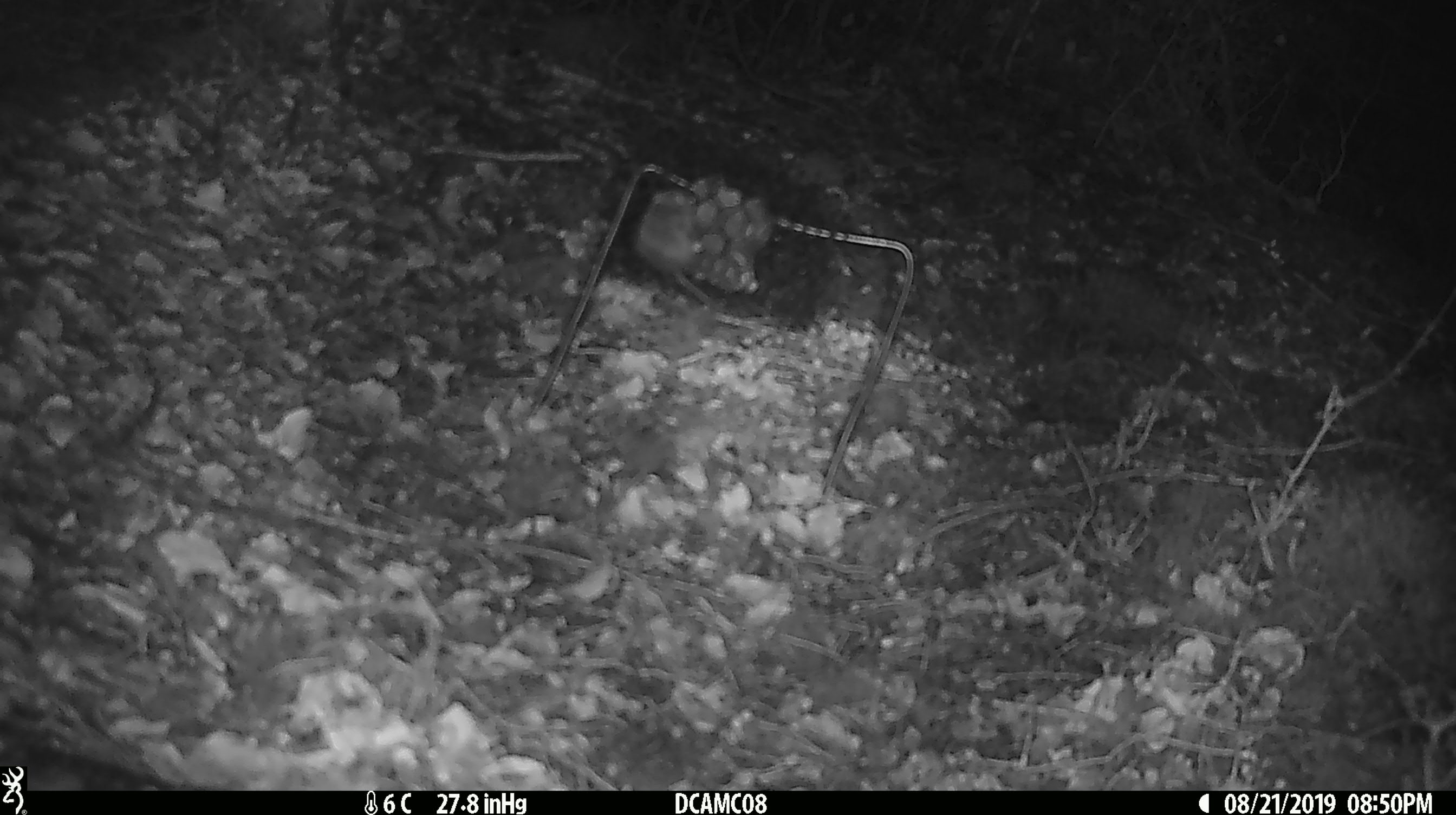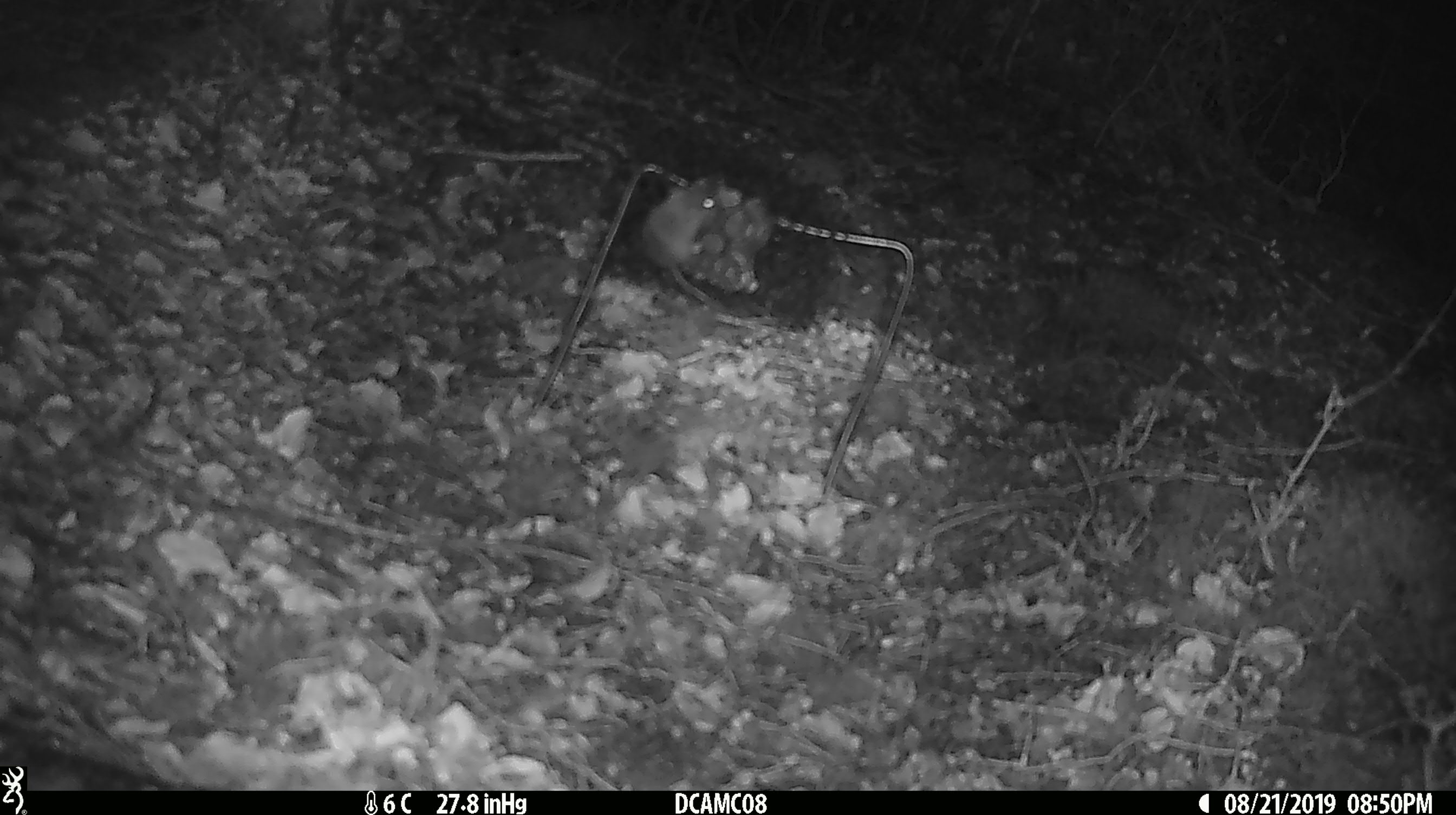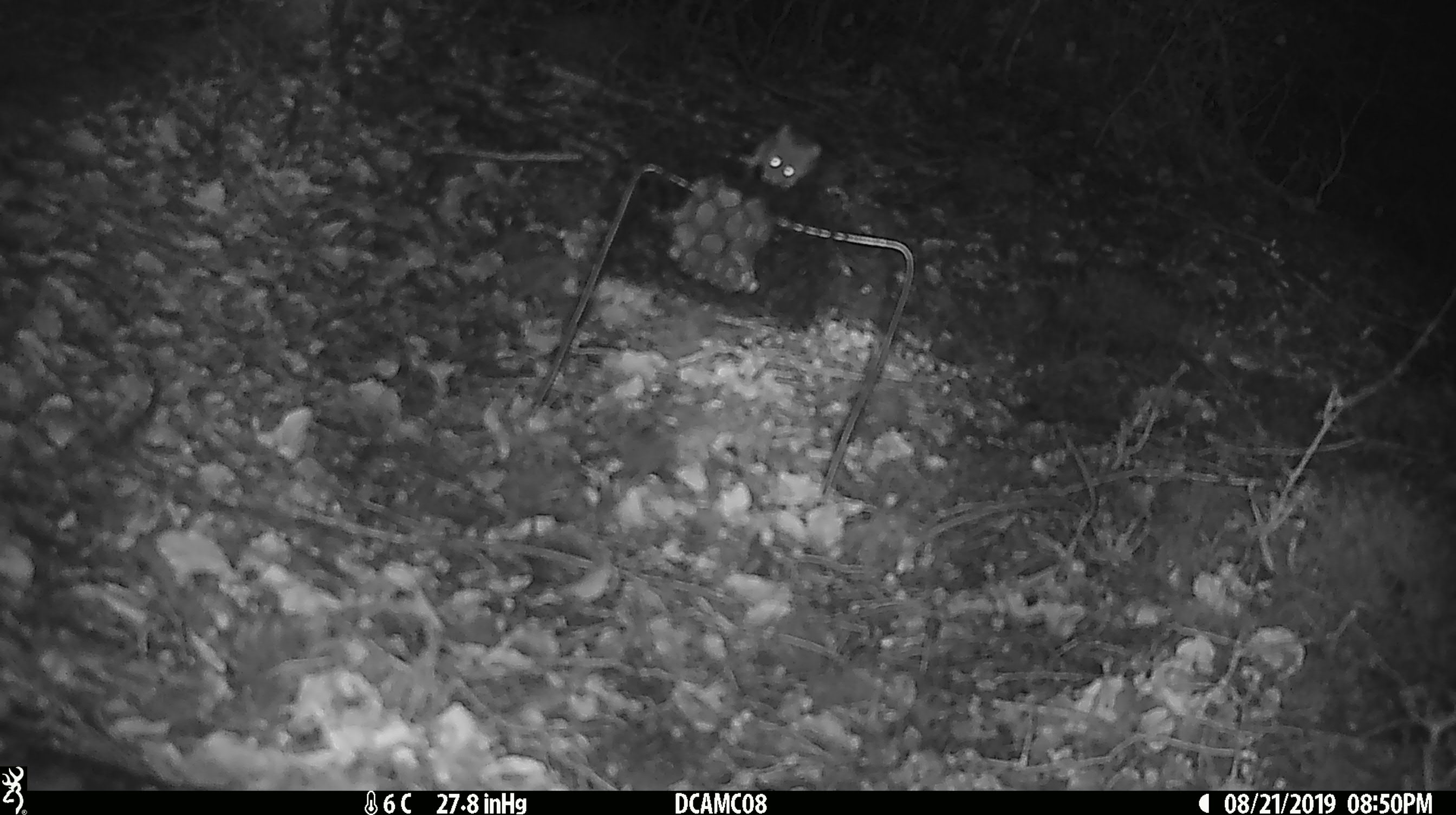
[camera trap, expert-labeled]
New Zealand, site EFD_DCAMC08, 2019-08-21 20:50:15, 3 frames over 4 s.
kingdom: Animalia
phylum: Chordata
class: Mammalia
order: Rodentia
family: Muridae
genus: Mus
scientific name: Mus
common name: mouse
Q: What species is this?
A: Mouse (Mus).